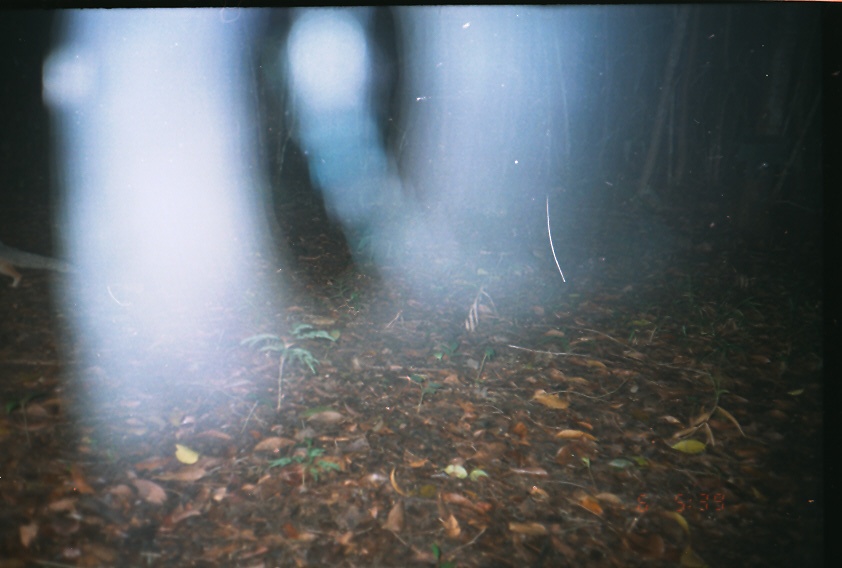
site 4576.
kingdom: Animalia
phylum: Chordata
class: Mammalia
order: Carnivora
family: Canidae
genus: Urocyon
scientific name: Urocyon cinereoargenteus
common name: gray fox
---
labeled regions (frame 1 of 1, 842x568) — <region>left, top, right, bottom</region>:
urocyon cinereoargenteus: <region>0, 240, 81, 288</region>